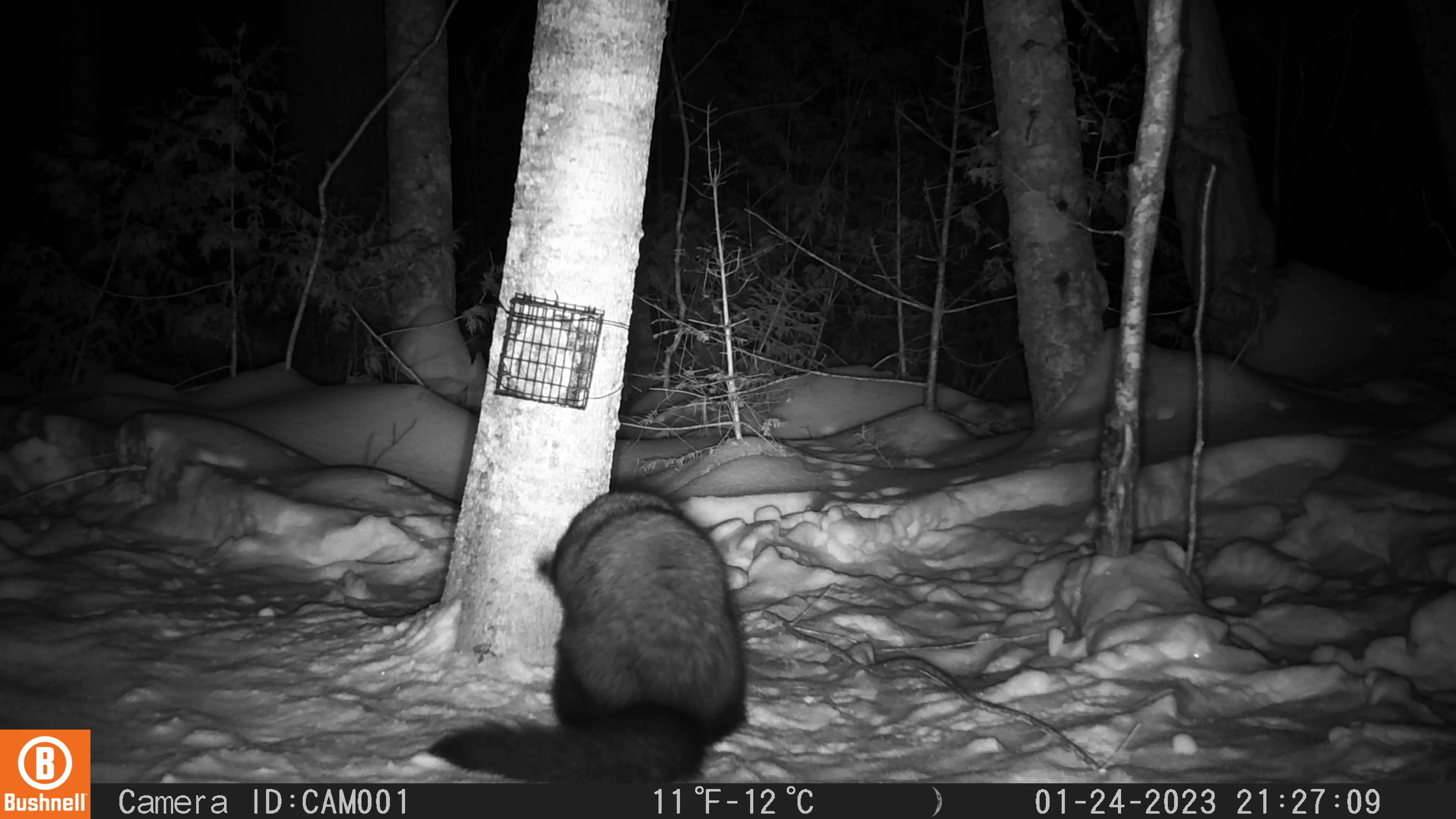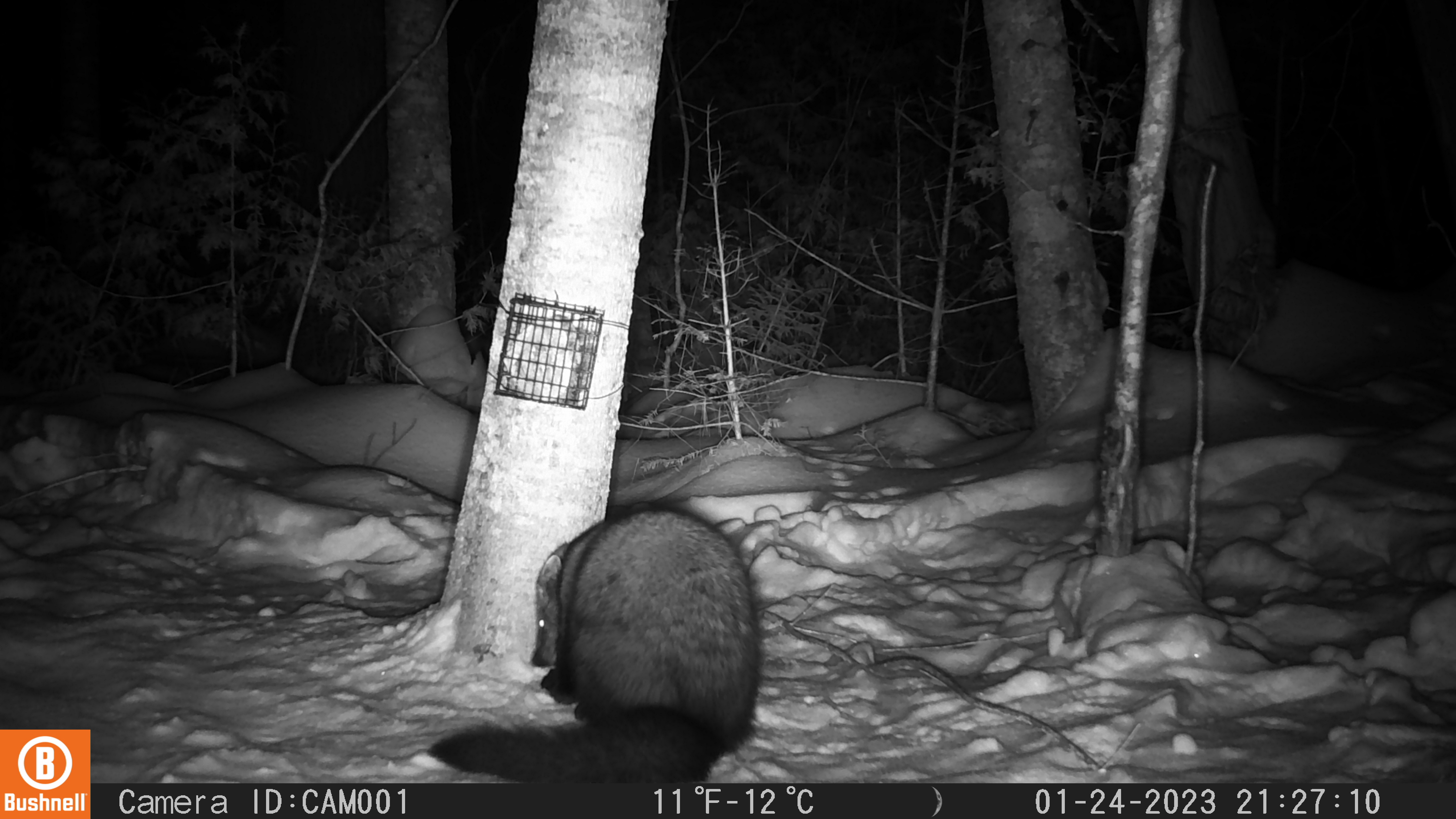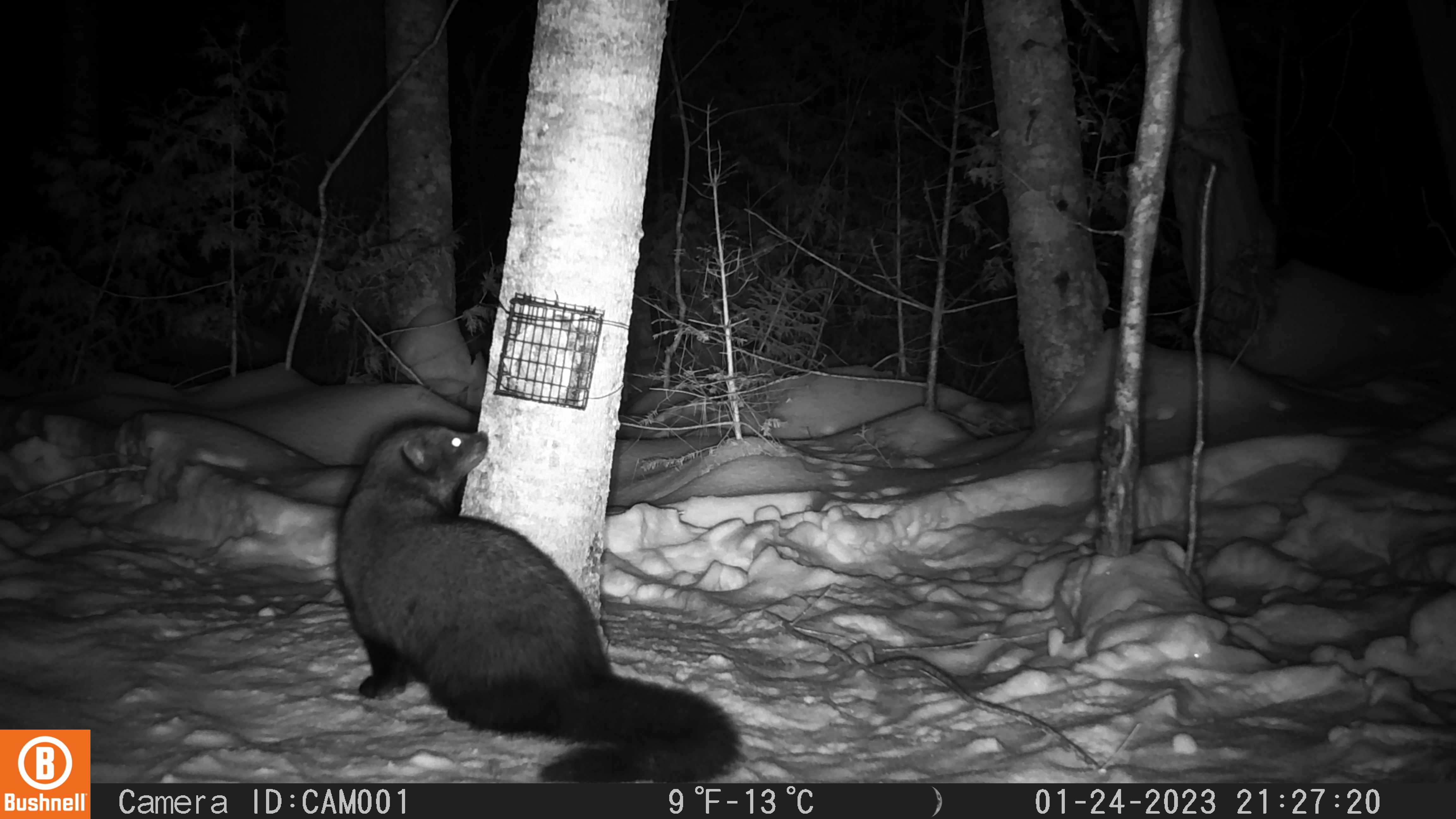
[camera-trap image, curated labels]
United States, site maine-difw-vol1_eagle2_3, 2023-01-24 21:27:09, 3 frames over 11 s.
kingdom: Animalia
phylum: Chordata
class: Mammalia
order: Carnivora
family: Mustelidae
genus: Pekania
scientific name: Pekania pennanti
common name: fisher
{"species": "fisher (Pekania pennanti)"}